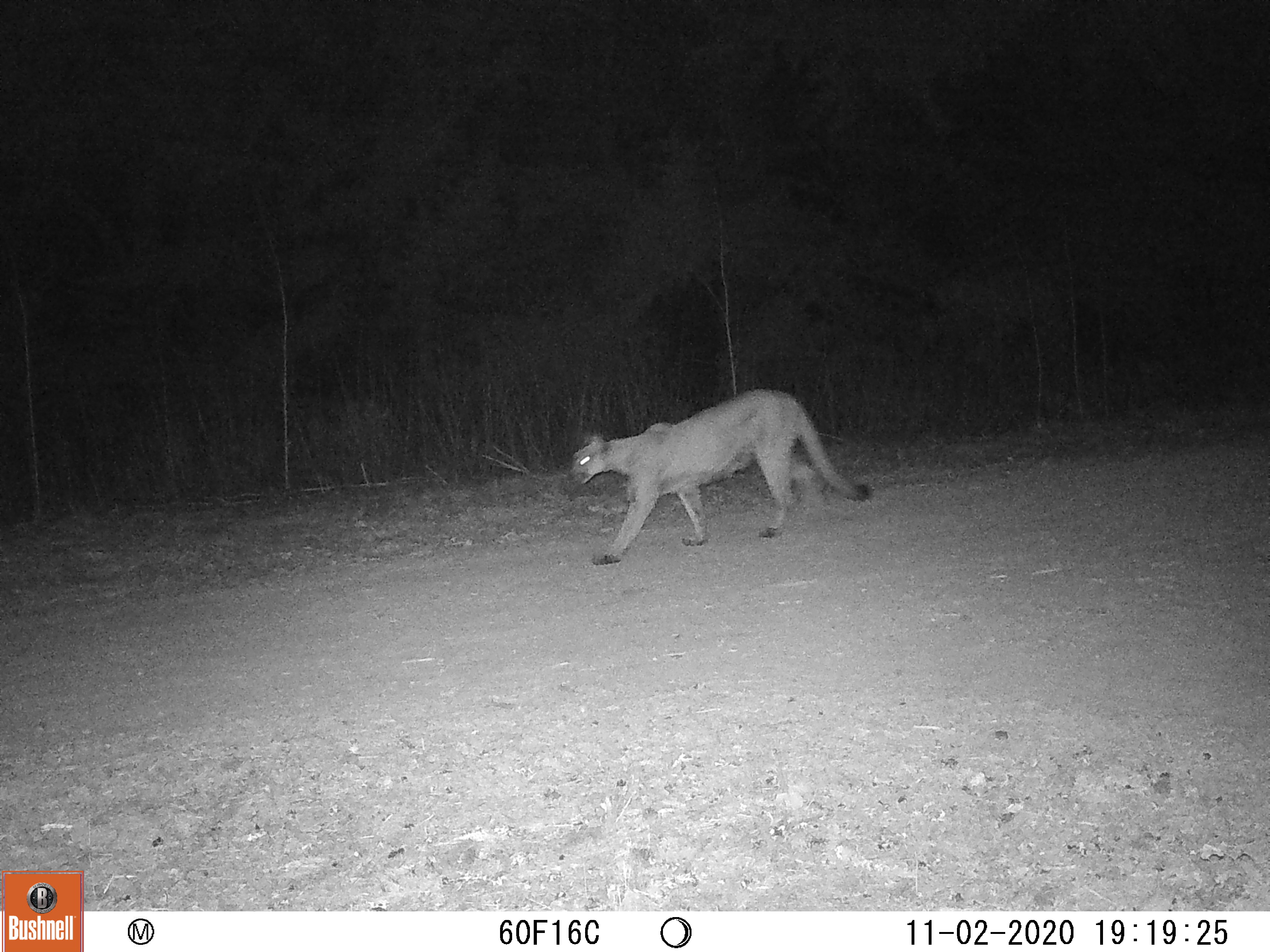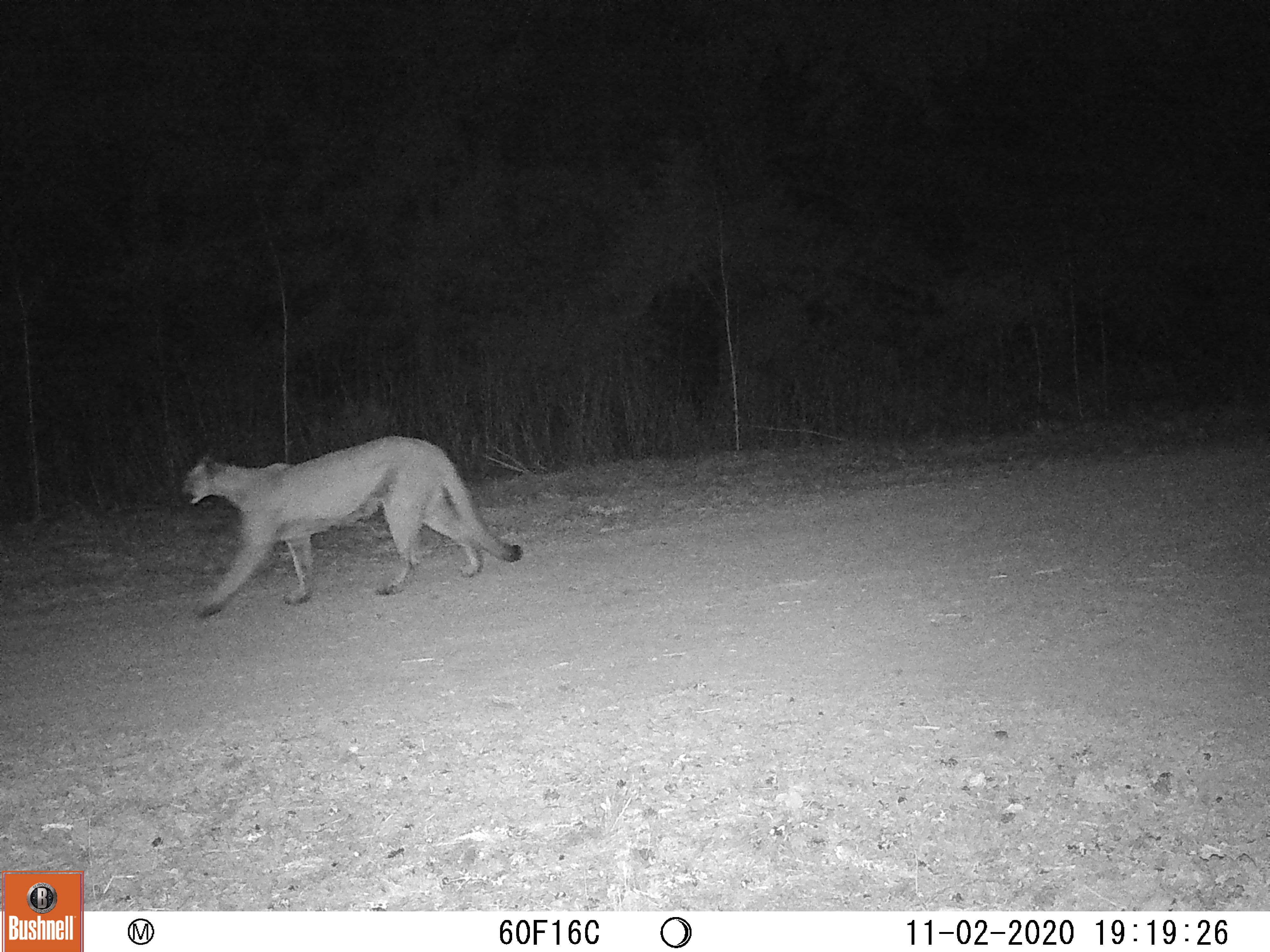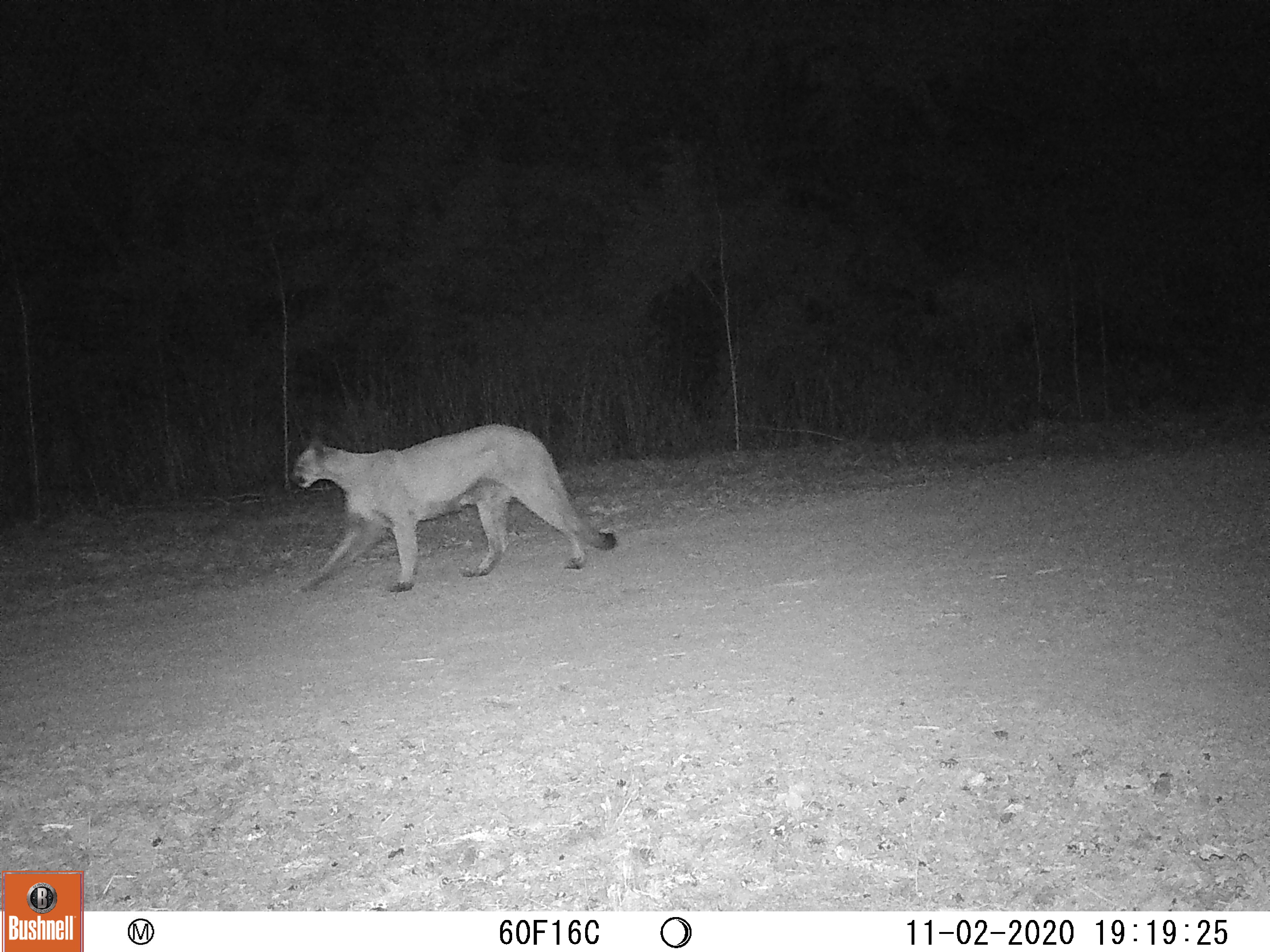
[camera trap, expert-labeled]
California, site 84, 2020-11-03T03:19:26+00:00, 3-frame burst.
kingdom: Animalia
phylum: Chordata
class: Mammalia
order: Carnivora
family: Felidae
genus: Puma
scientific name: Puma concolor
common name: puma